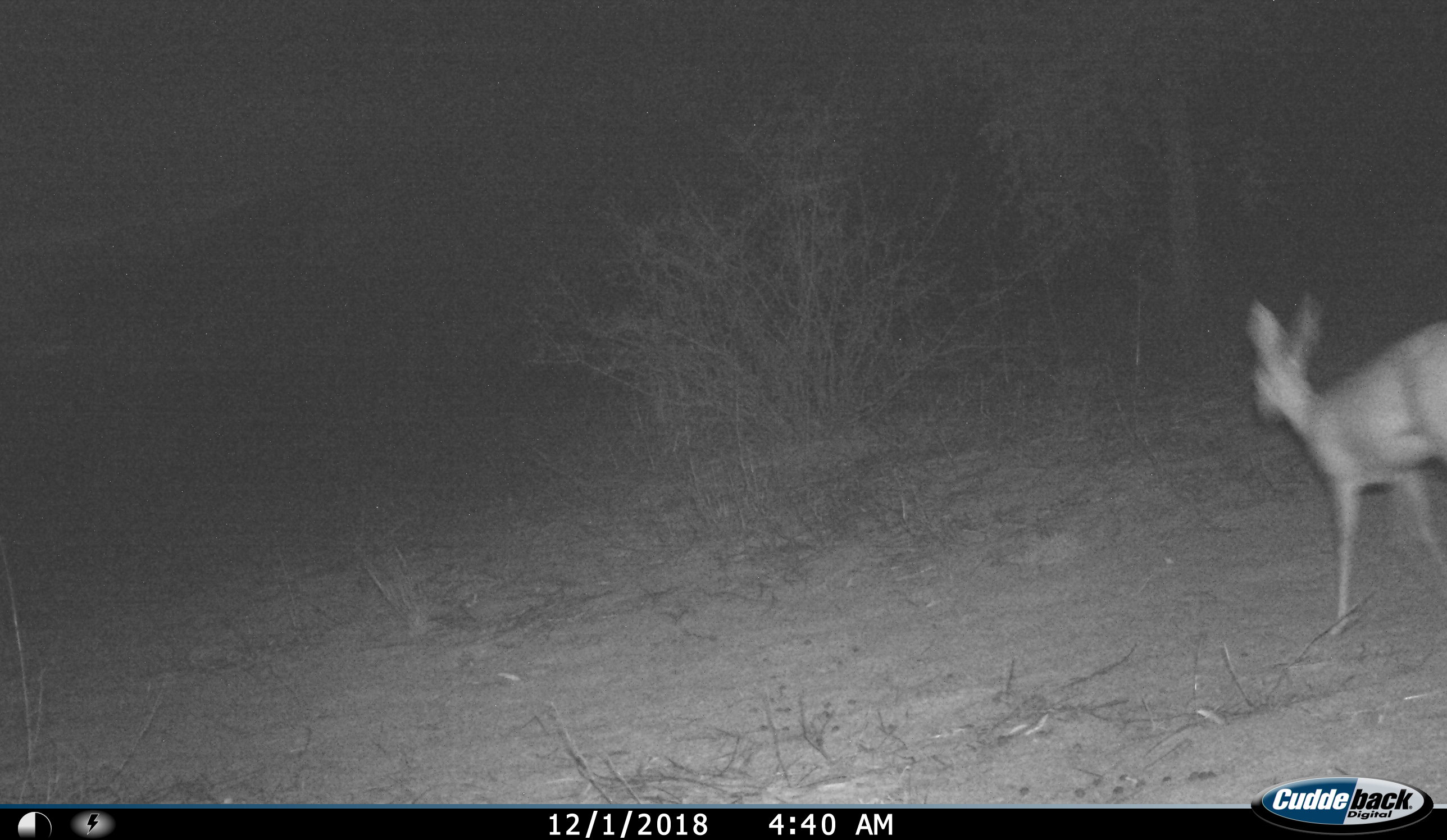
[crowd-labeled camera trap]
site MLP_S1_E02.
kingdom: Animalia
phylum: Chordata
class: Mammalia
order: Artiodactyla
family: Bovidae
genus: Raphicerus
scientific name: Raphicerus campestris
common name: steenbok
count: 1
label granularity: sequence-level